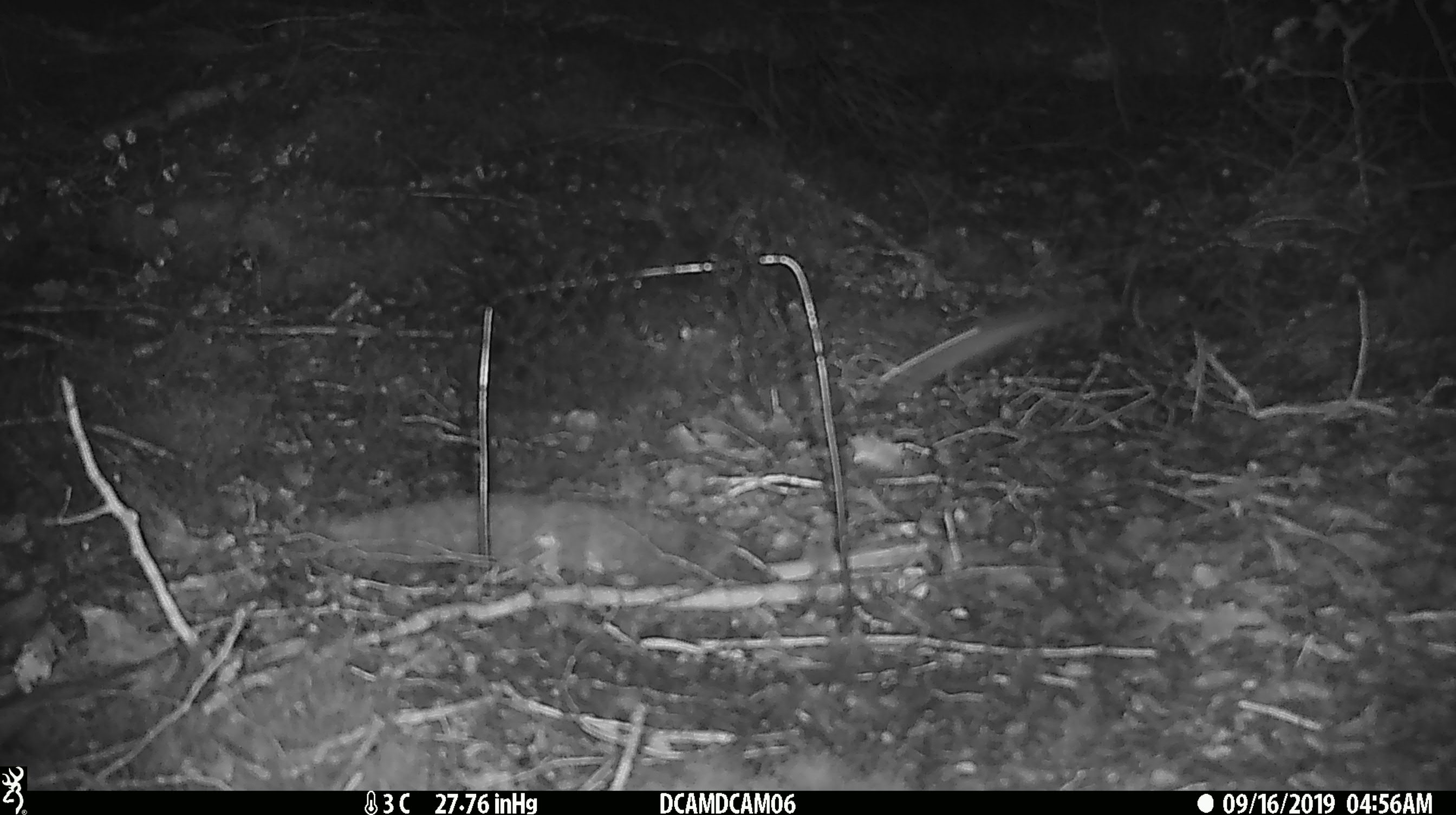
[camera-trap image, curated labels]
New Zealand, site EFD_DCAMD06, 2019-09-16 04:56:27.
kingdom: Animalia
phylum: Chordata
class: Mammalia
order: Rodentia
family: Muridae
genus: Mus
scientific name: Mus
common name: mouse